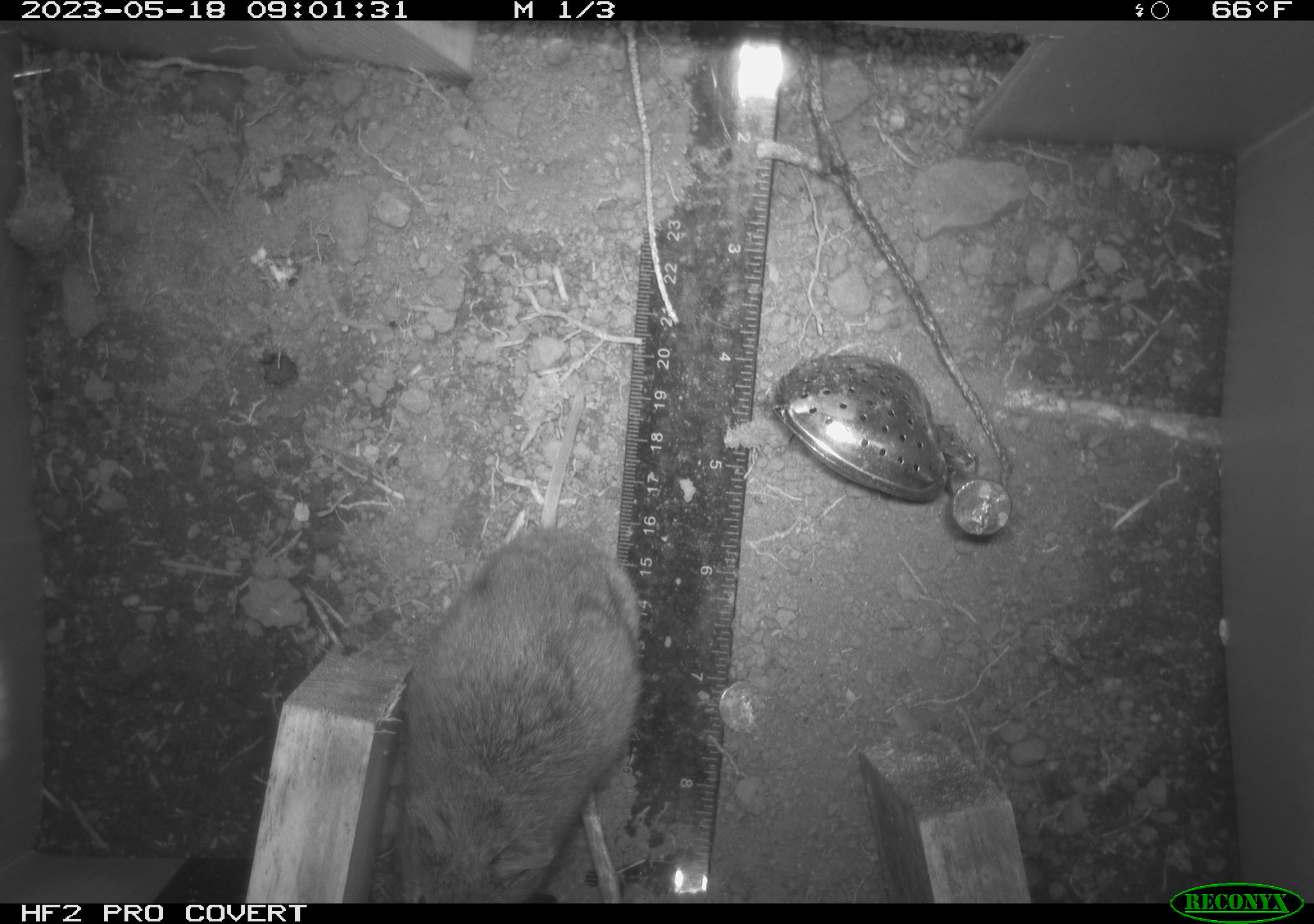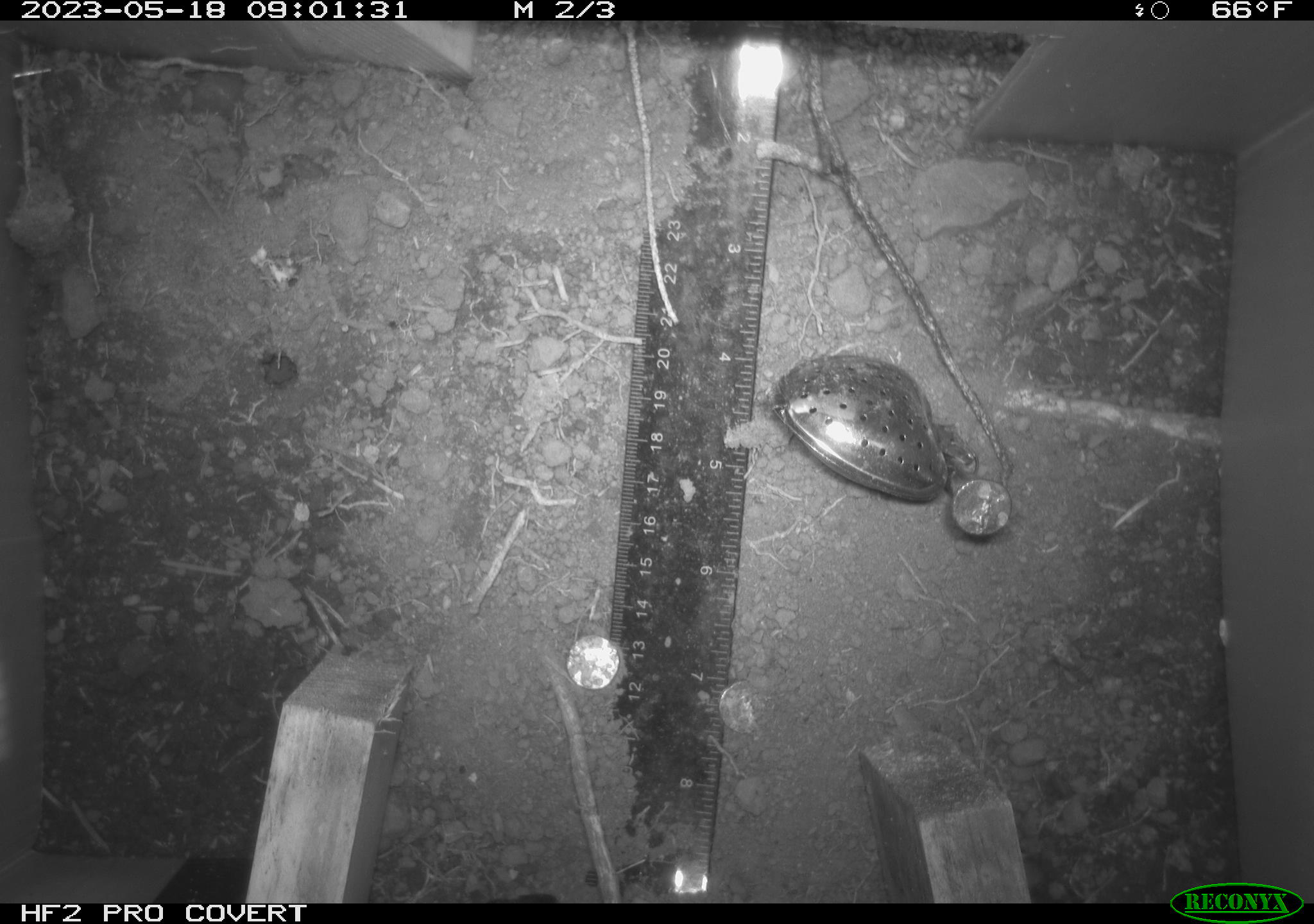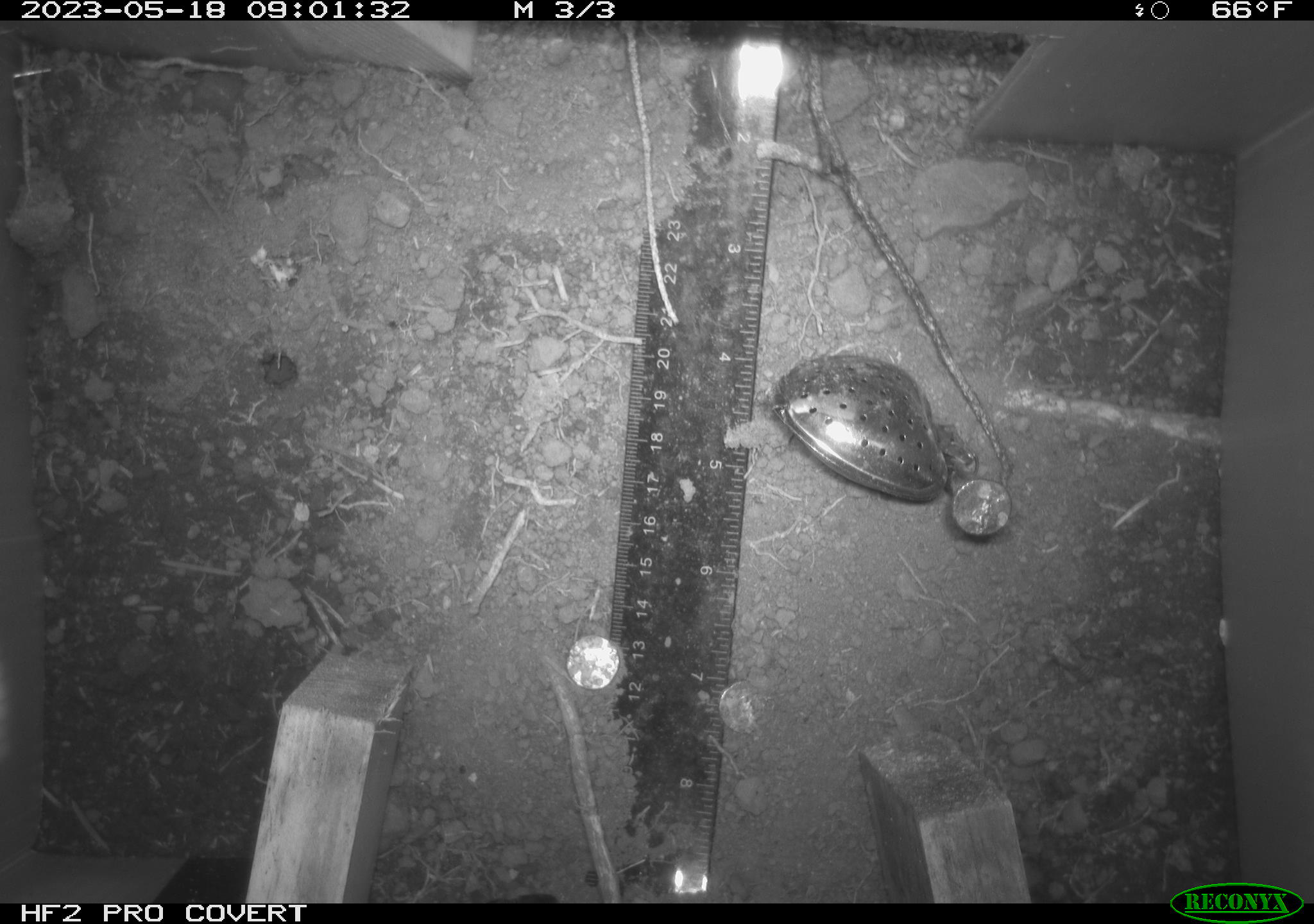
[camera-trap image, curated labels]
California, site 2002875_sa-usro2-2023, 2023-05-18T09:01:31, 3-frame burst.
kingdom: Animalia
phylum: Chordata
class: Mammalia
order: Rodentia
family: Cricetidae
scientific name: Arvicolinae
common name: voles, lemmings, and muskrats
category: arvicolinae subfamily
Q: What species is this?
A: Arvicolinae subfamily (voles, lemmings, and muskrats) (Arvicolinae).